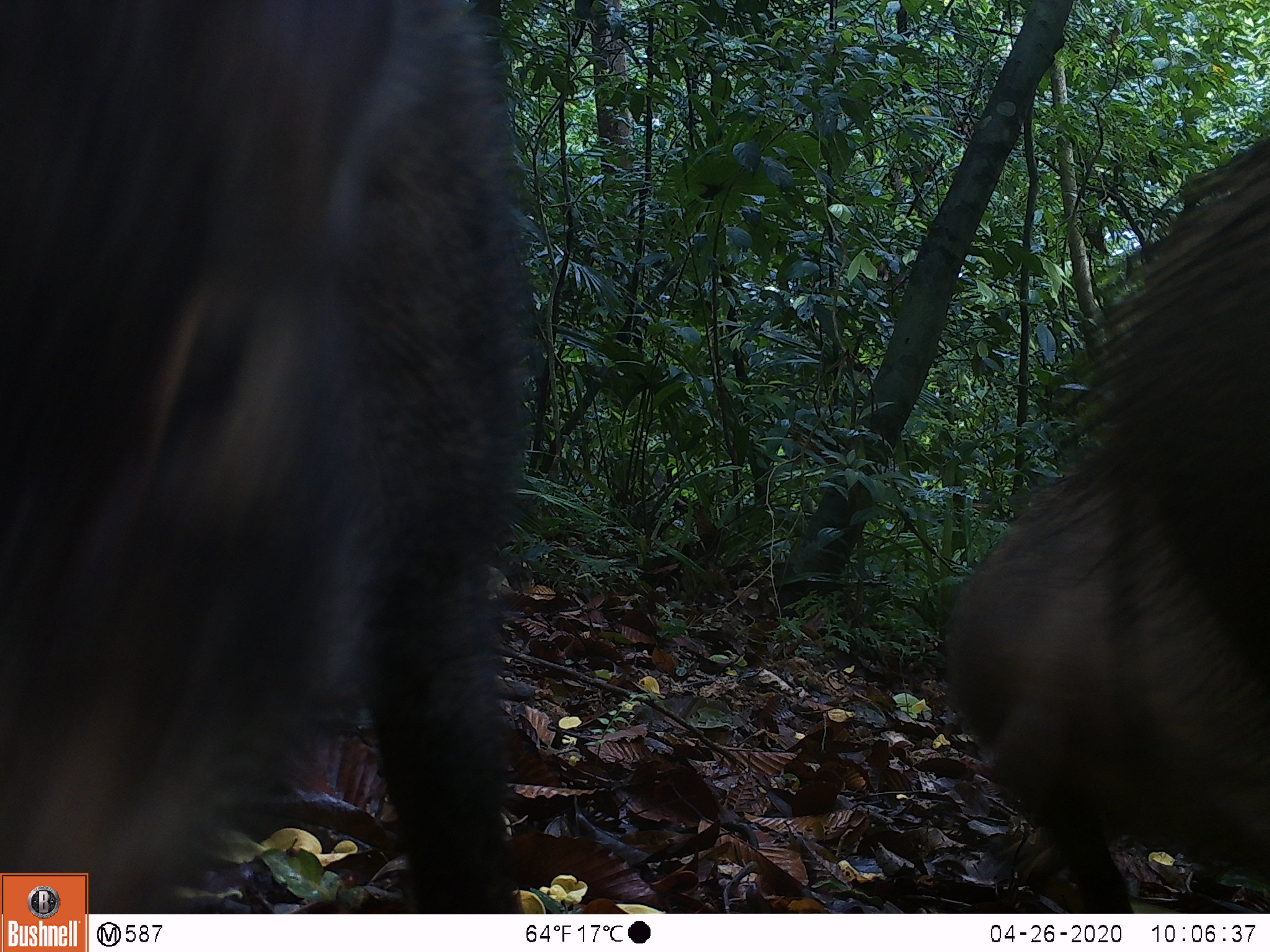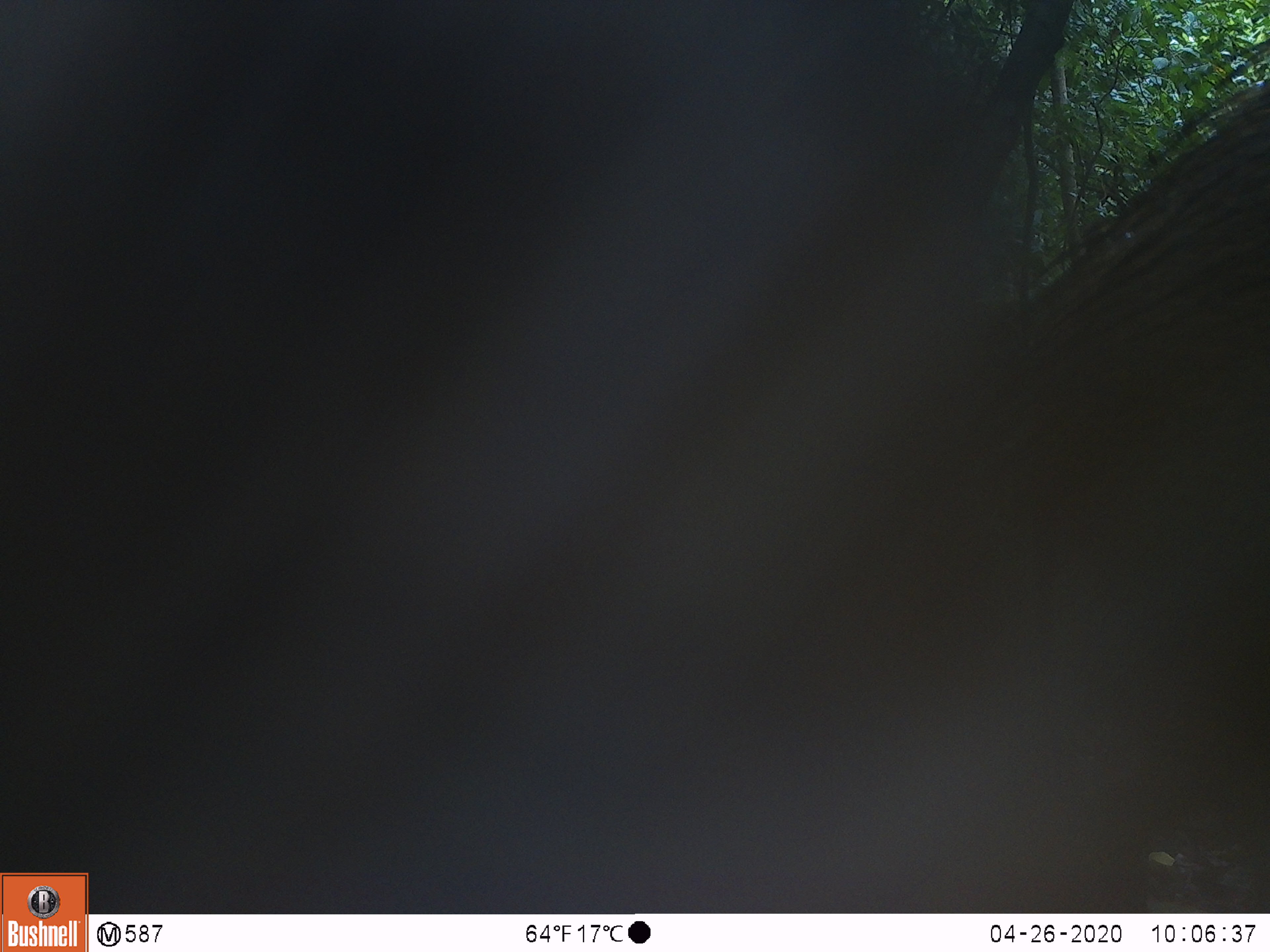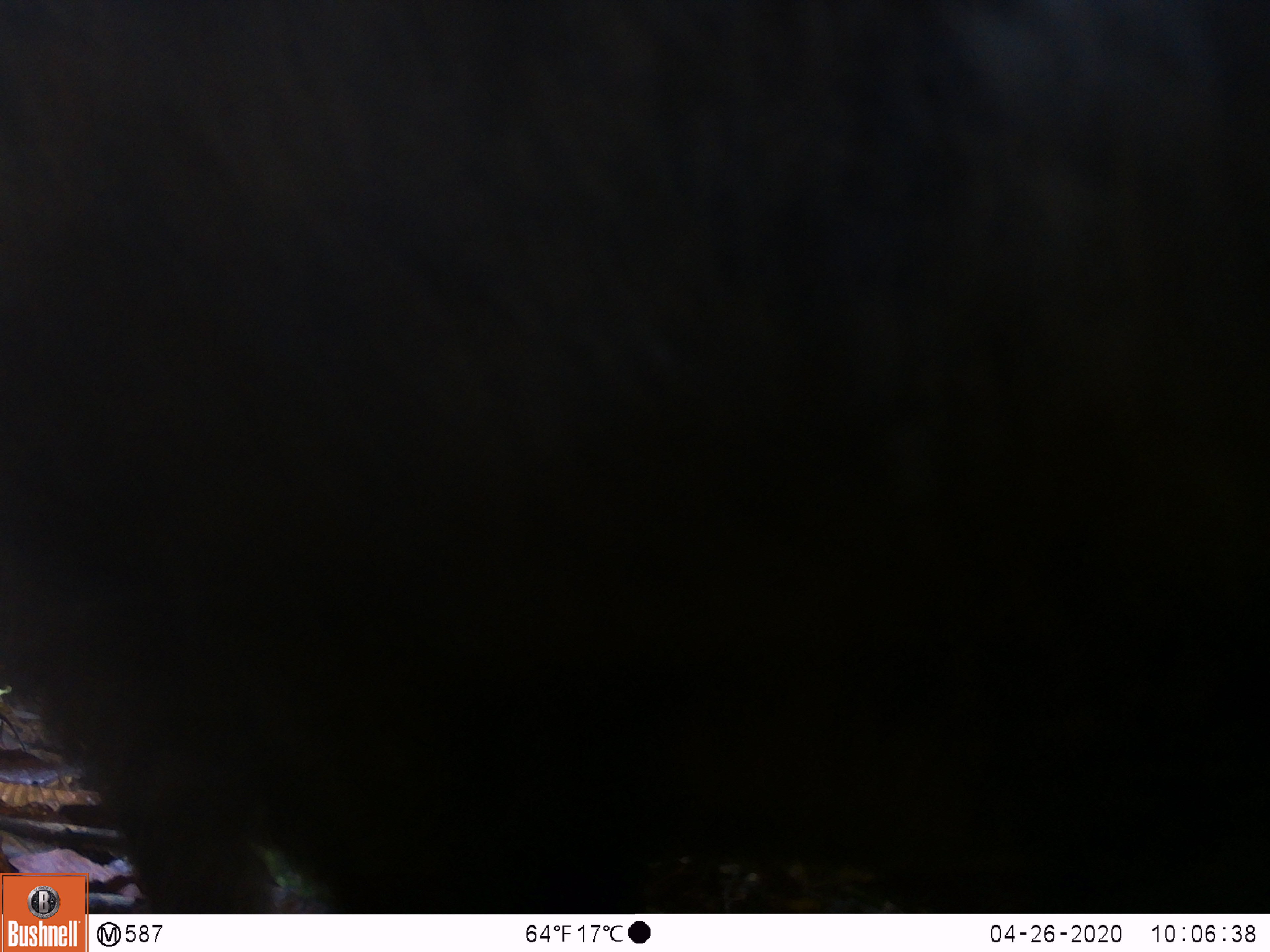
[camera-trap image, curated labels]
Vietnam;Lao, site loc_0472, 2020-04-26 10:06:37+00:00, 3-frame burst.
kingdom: Animalia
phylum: Chordata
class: Mammalia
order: Artiodactyla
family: Suidae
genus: Sus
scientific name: Sus scrofa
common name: eurasian wild pig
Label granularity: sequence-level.